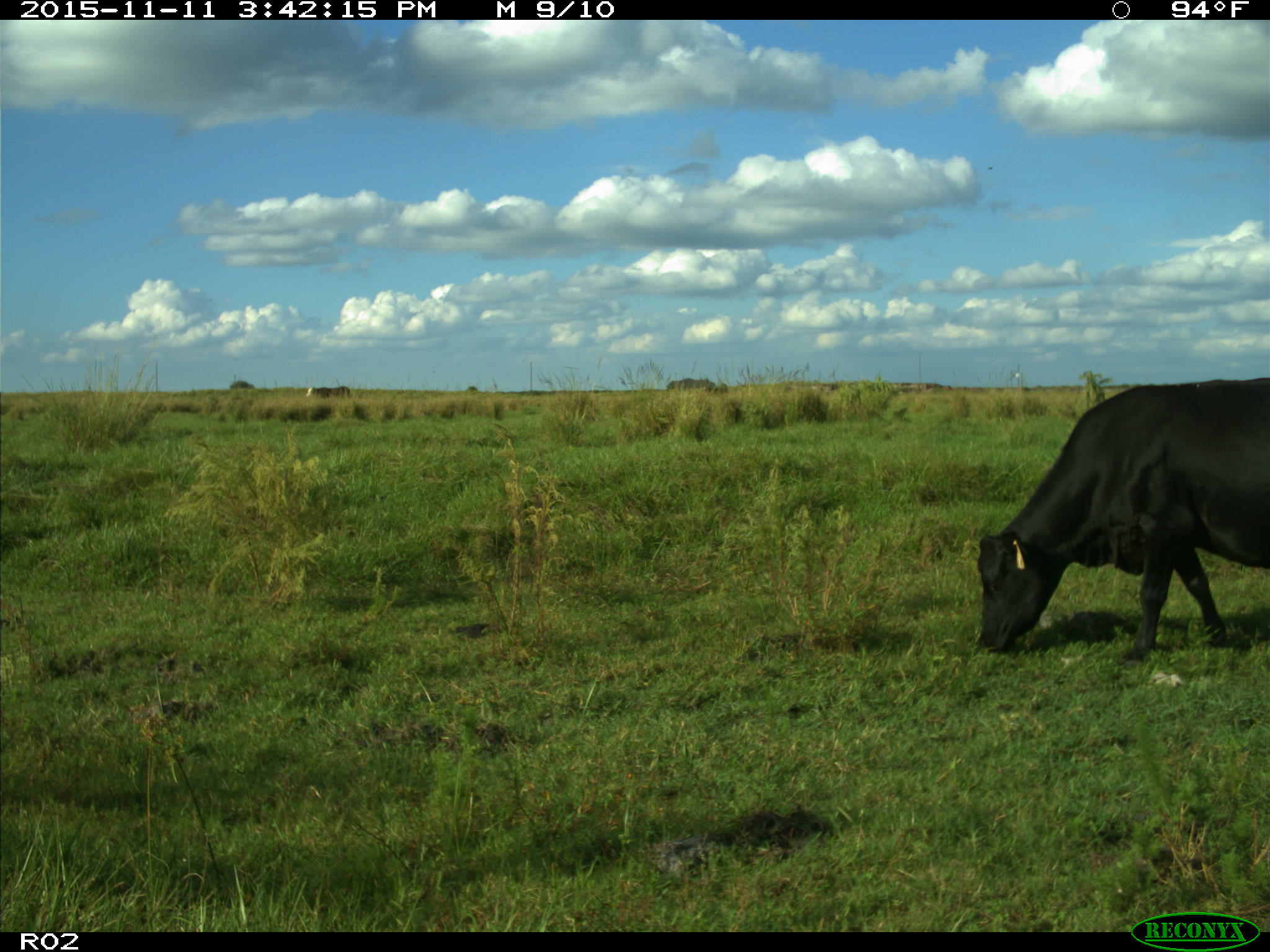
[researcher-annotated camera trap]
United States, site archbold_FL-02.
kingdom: Animalia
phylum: Chordata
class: Mammalia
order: Artiodactyla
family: Bovidae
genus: Bos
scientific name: Bos taurus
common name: domestic cow